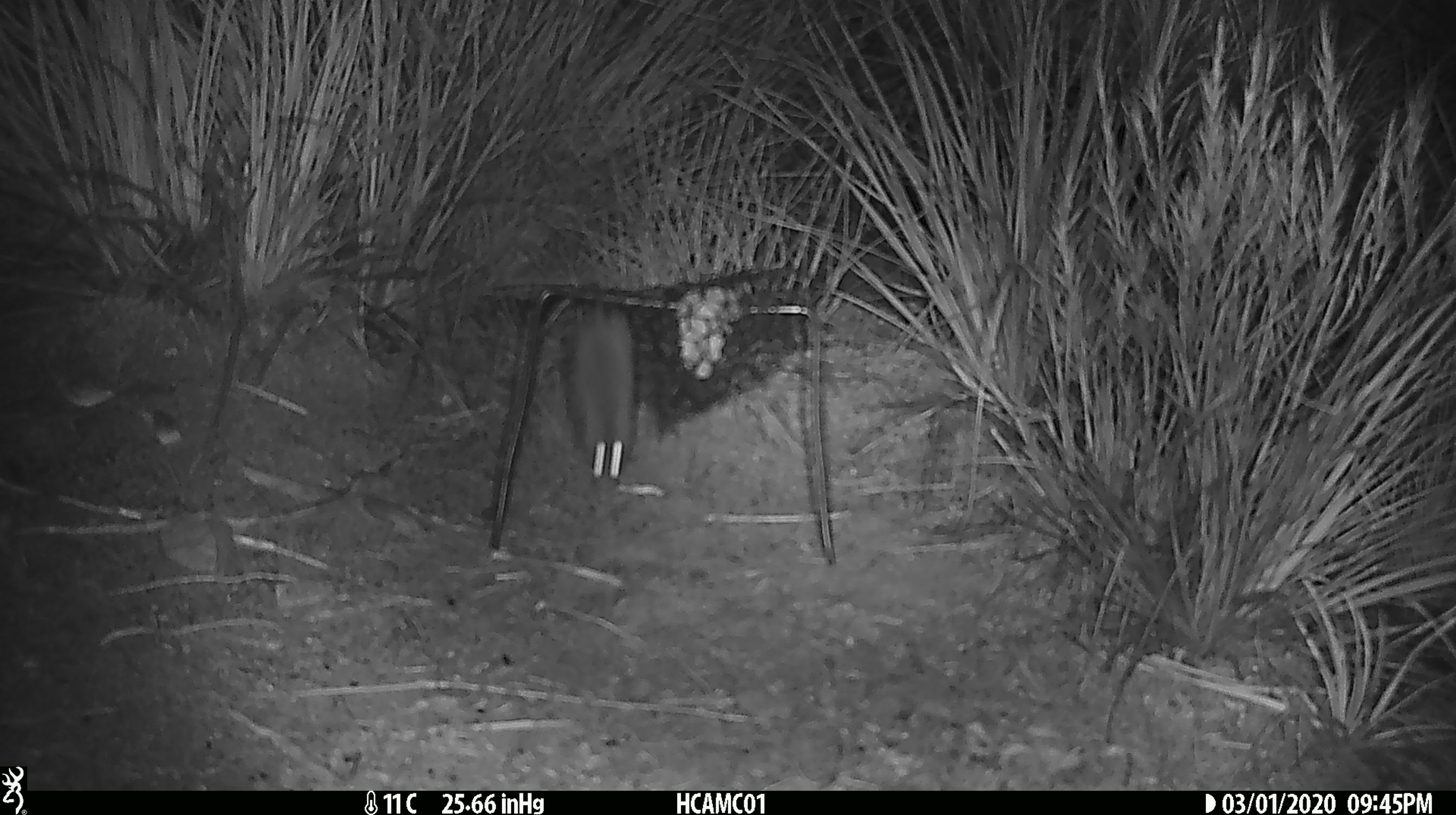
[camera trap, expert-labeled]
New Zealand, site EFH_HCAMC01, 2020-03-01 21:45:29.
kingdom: Animalia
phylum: Chordata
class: Mammalia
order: Rodentia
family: Muridae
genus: Mus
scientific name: Mus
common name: mouse